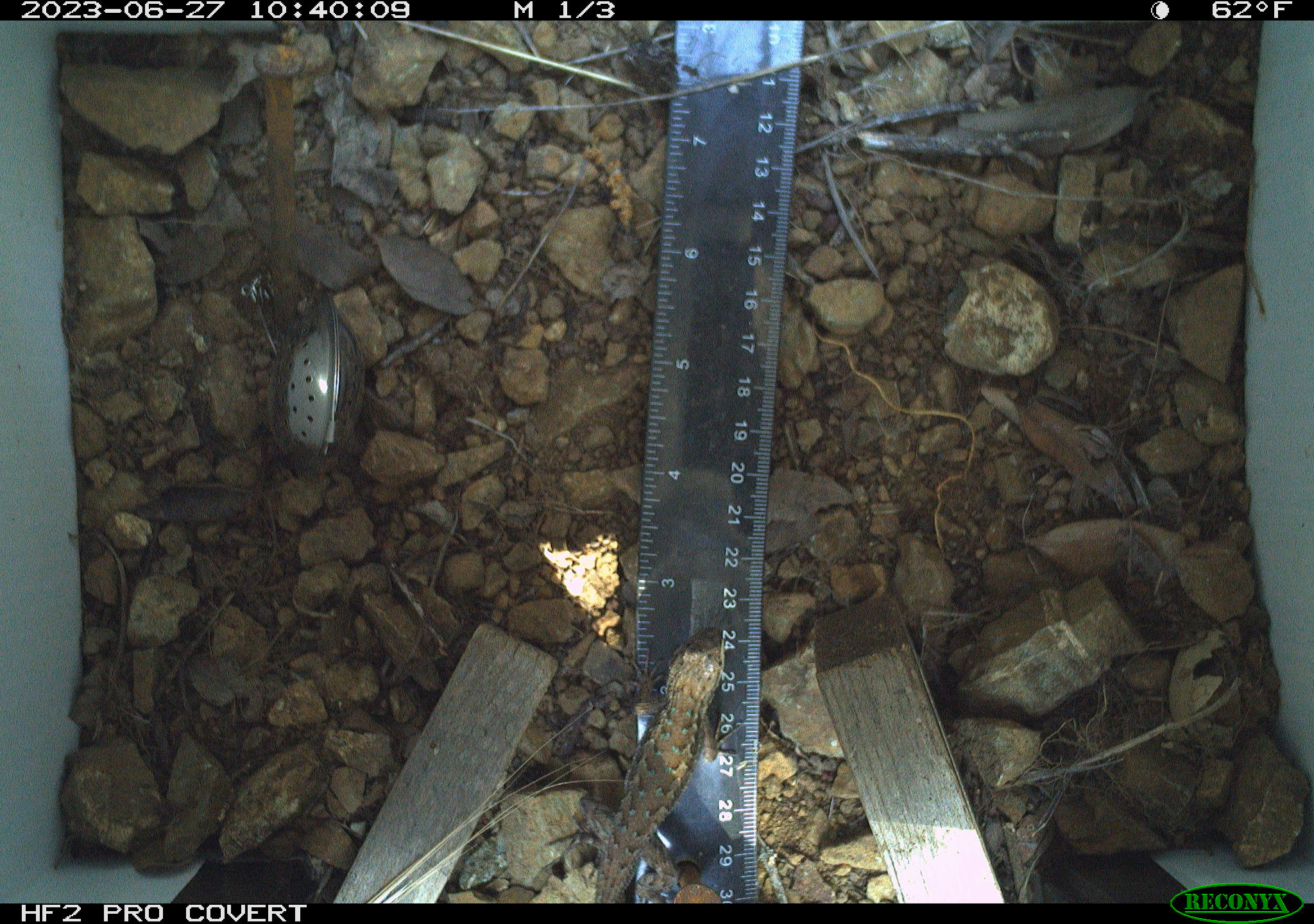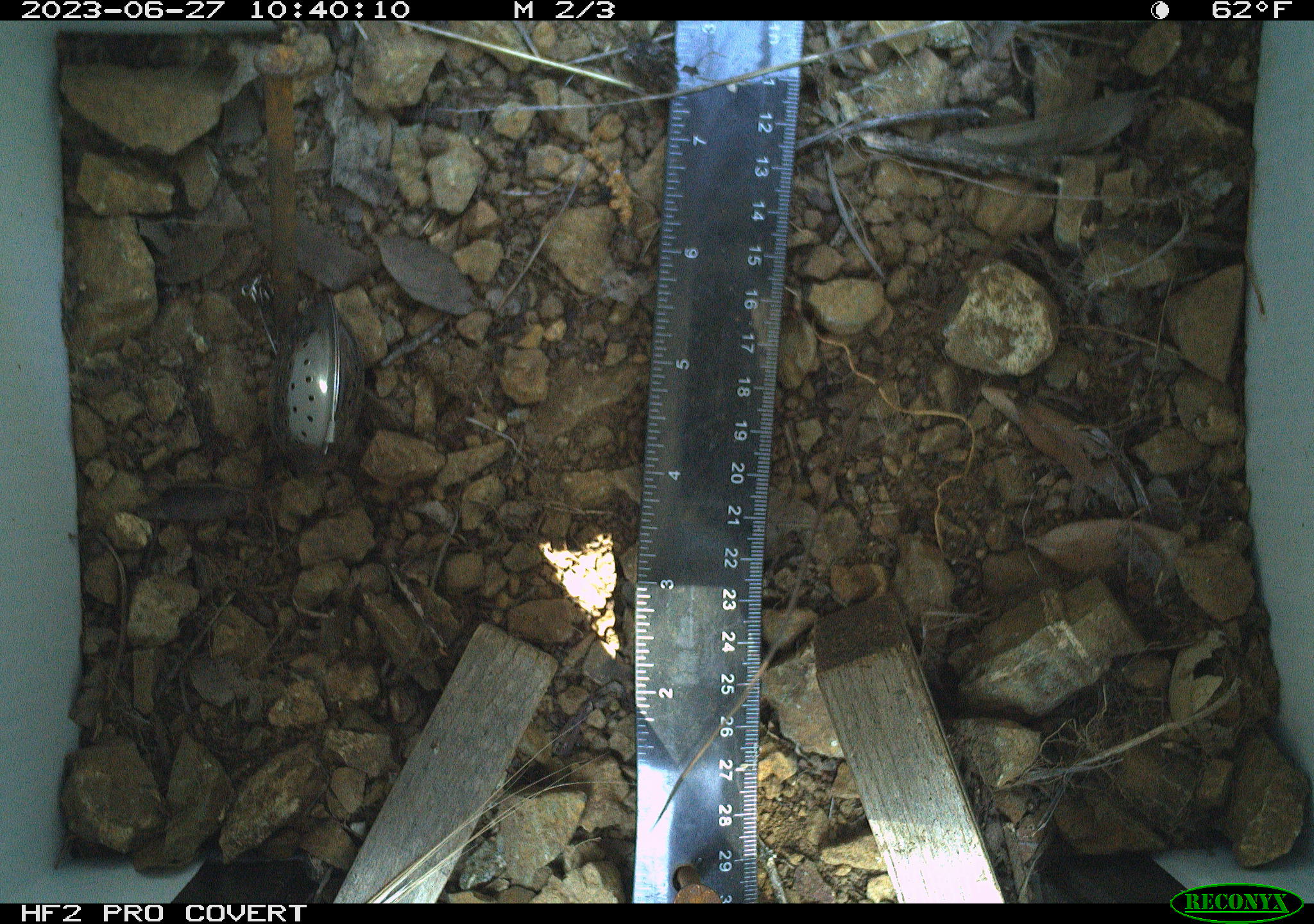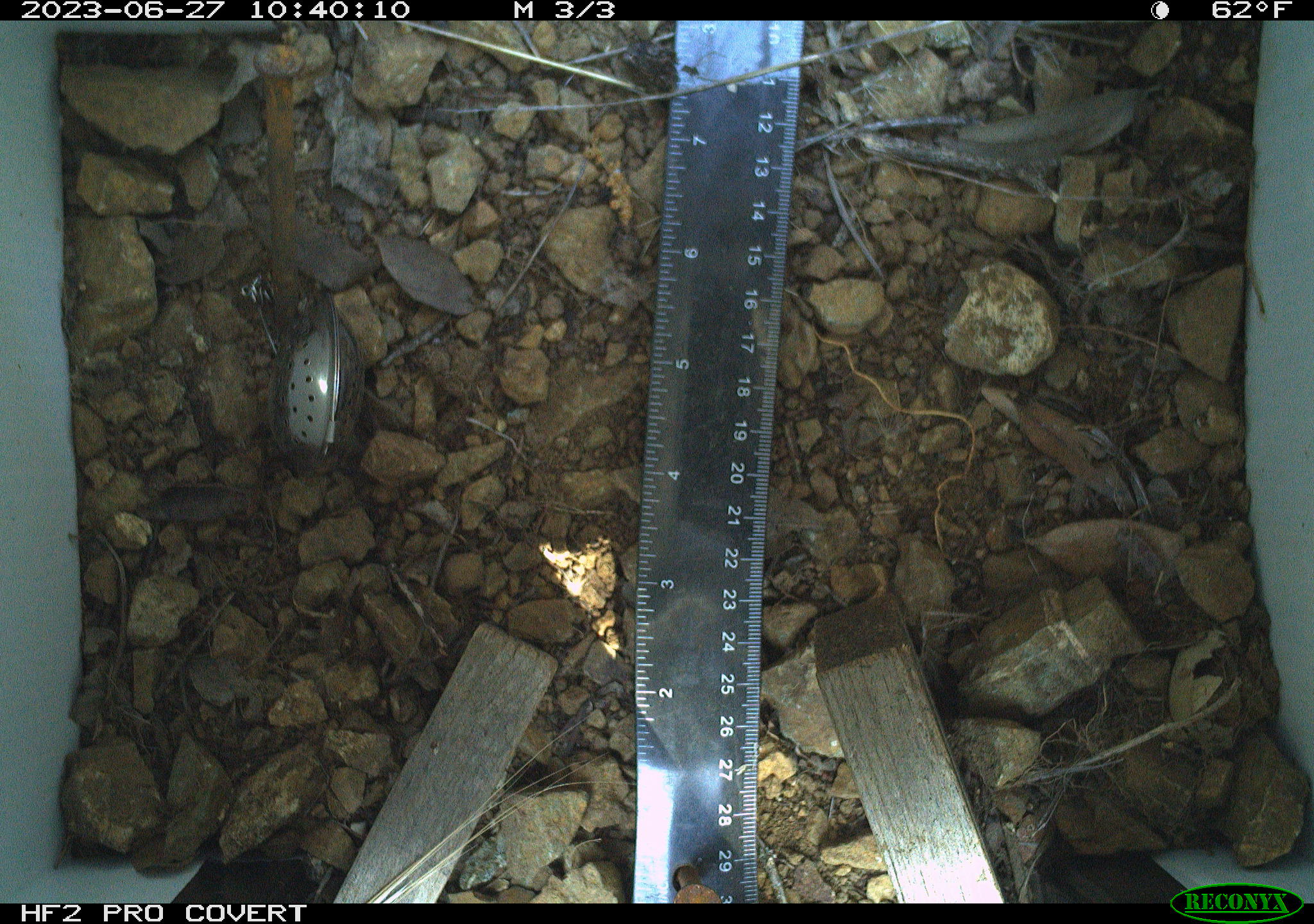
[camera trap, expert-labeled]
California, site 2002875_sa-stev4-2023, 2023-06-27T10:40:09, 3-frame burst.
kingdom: Animalia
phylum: Chordata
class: Reptilia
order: Squamata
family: Phrynosomatidae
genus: Sceloporus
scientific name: Sceloporus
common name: spiny lizards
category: sceloporus species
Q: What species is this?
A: Sceloporus species (spiny lizards) (Sceloporus).